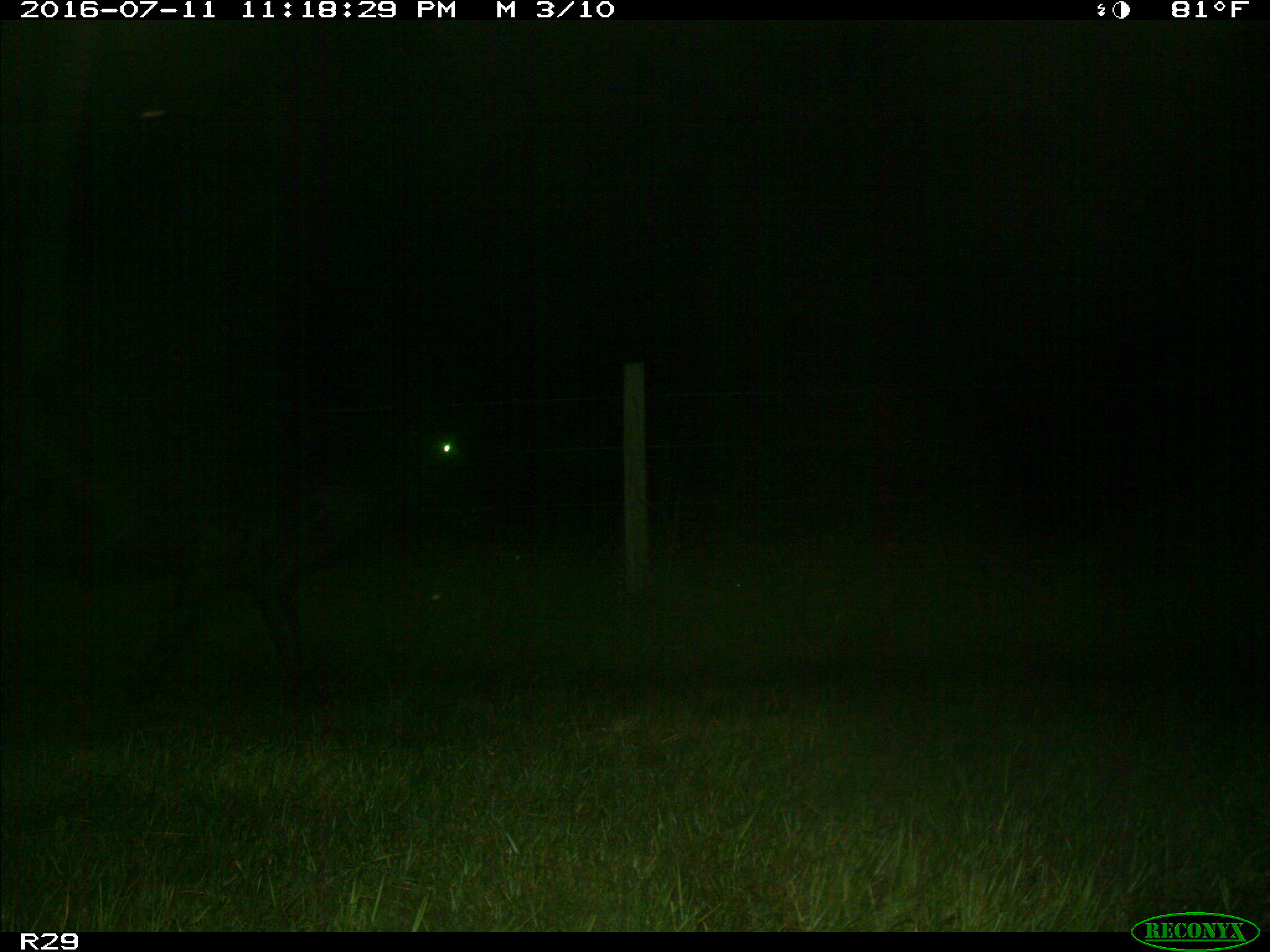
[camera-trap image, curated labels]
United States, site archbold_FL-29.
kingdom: Animalia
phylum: Chordata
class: Mammalia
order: Artiodactyla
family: Bovidae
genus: Bos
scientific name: Bos taurus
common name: domestic cow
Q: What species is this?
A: Bos taurus (domestic cow).